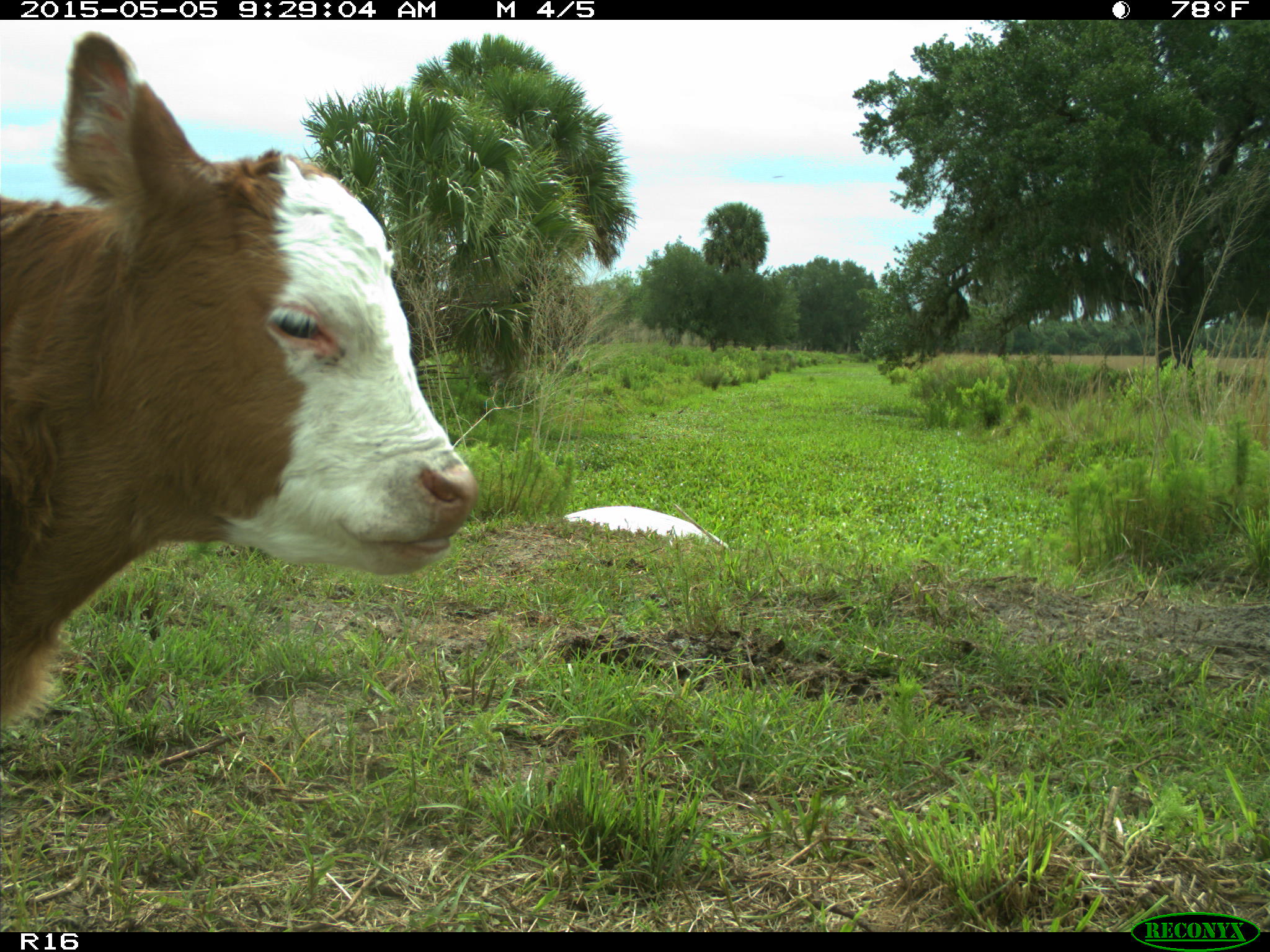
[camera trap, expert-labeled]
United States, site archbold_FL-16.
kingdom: Animalia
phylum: Chordata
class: Mammalia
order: Artiodactyla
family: Bovidae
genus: Bos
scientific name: Bos taurus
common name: domestic cow